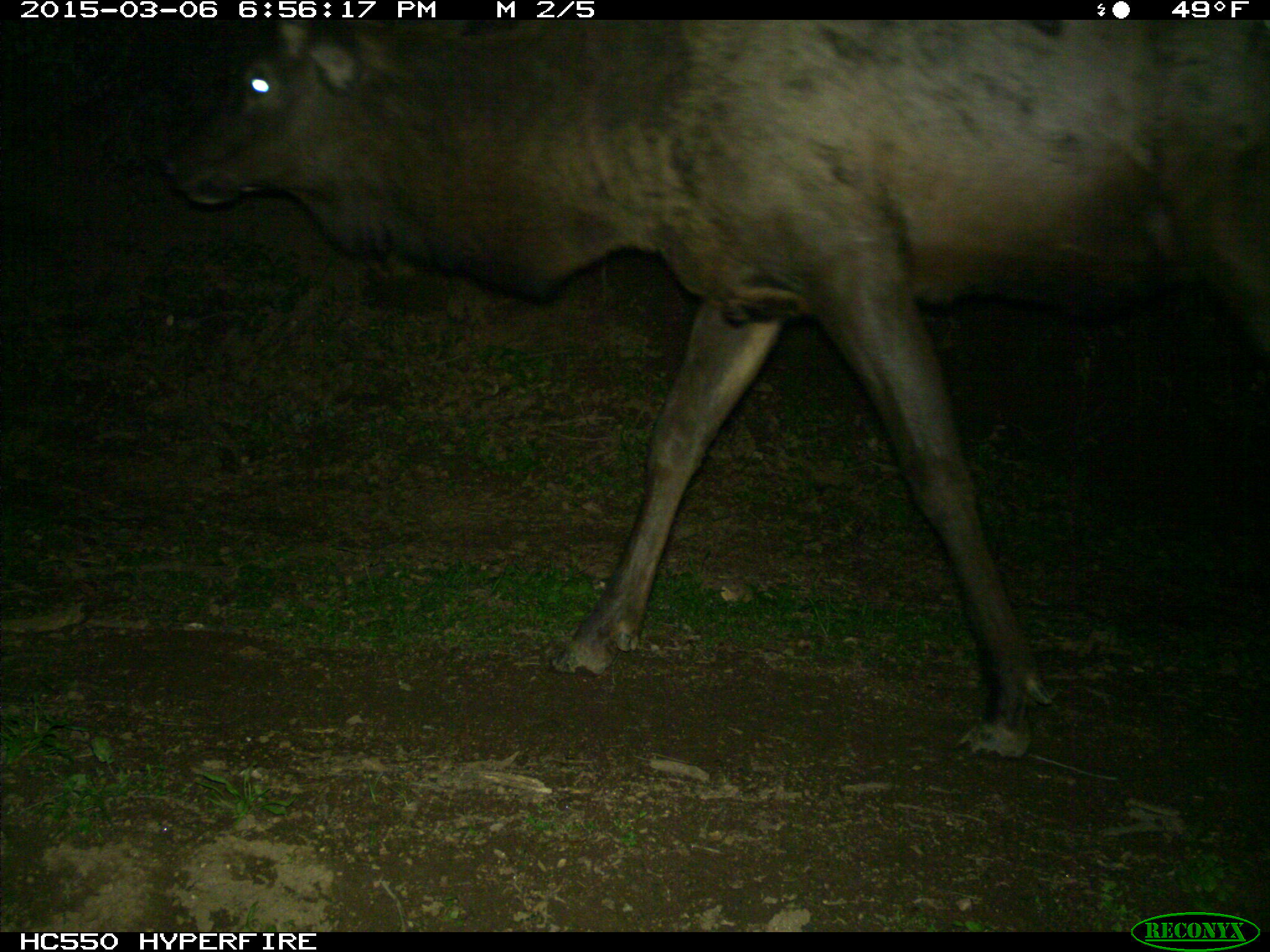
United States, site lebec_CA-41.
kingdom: Animalia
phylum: Chordata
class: Mammalia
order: Artiodactyla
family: Cervidae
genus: Cervus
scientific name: Cervus canadensis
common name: elk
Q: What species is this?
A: Cervus canadensis (elk).